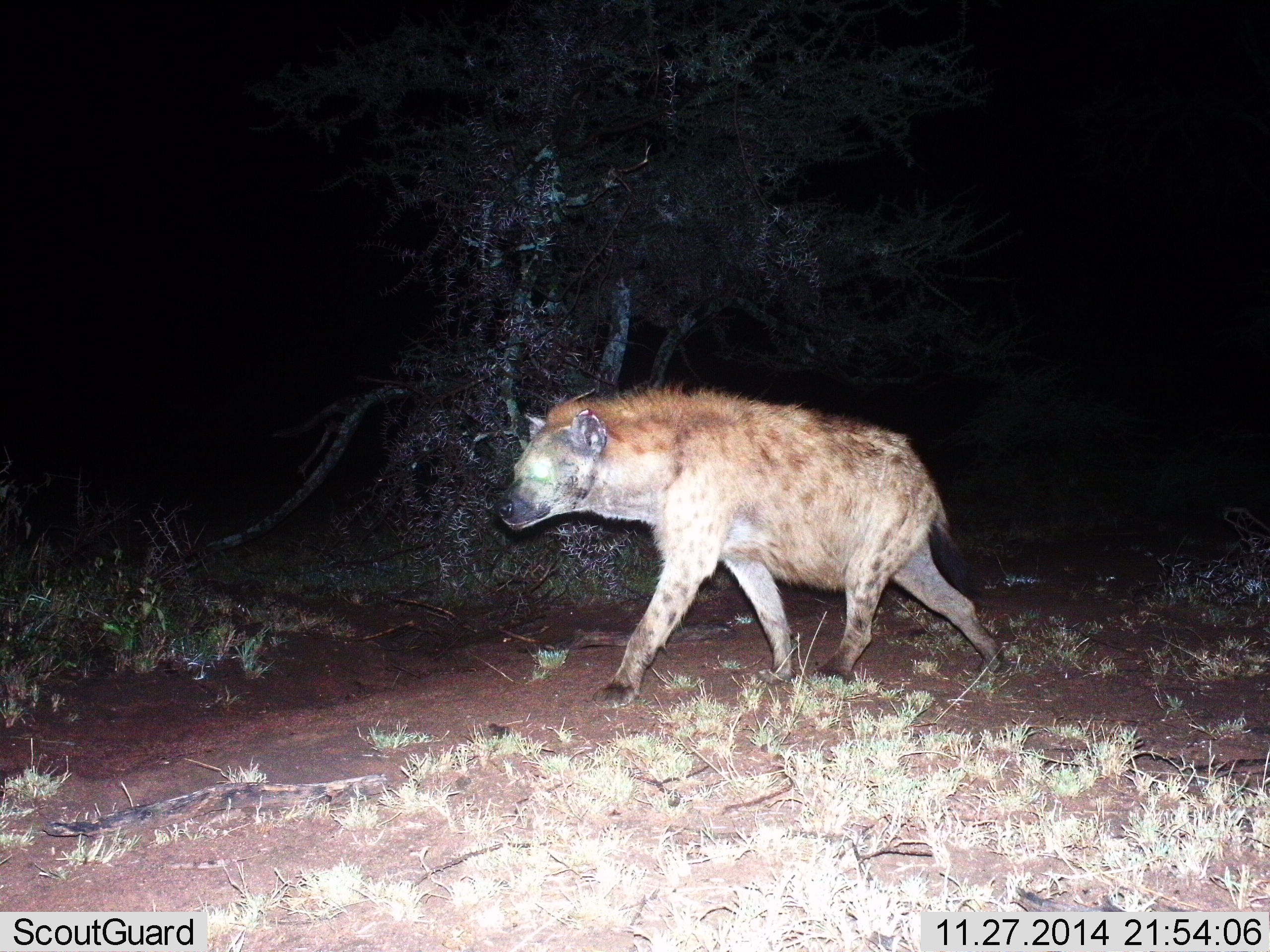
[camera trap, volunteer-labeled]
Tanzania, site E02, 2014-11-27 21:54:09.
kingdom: Animalia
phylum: Chordata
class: Mammalia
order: Carnivora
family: Hyaenidae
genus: Crocuta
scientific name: Crocuta crocuta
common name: spotted hyena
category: hyenaspotted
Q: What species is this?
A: Hyenaspotted (spotted hyena) (Crocuta crocuta).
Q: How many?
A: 1.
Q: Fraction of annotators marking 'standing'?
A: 10%.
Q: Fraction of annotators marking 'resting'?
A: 0%.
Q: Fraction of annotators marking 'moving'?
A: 90%.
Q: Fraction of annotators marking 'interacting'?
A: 0%.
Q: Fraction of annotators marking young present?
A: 0%.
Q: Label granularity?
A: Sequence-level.